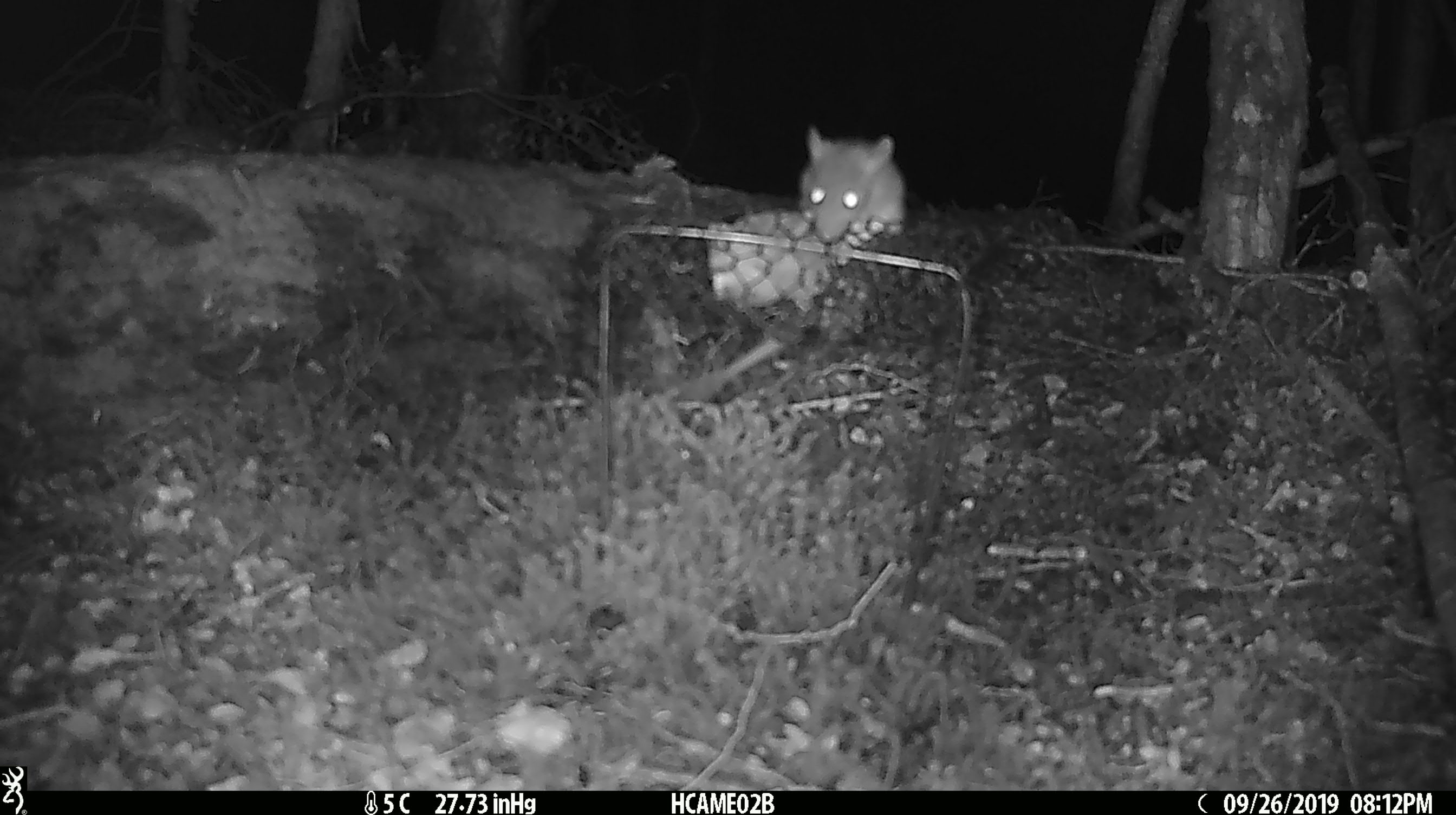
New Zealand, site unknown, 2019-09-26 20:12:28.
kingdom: Animalia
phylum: Chordata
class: Mammalia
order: Rodentia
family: Muridae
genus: Mus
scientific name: Mus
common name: mouse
Mouse (Mus).